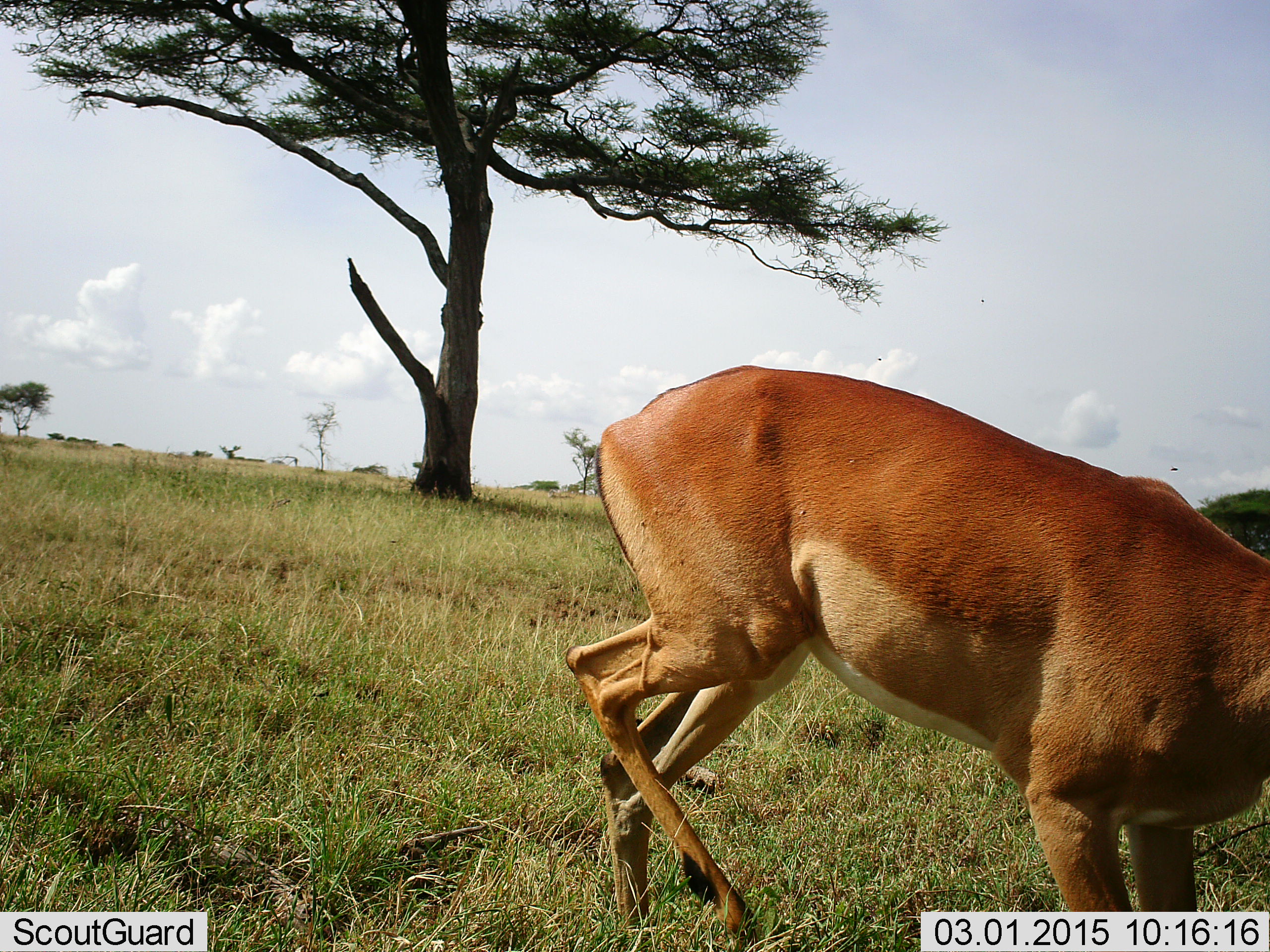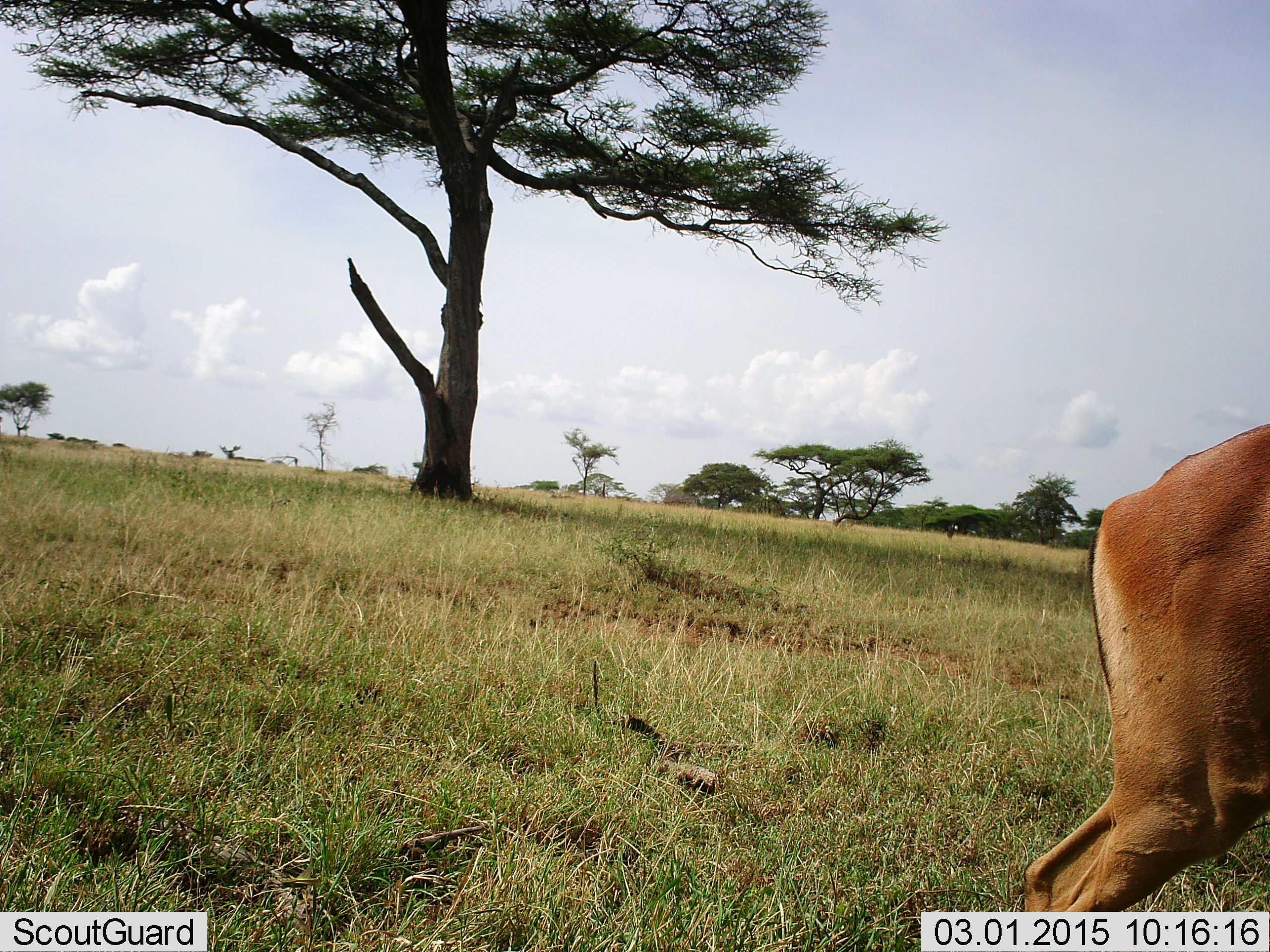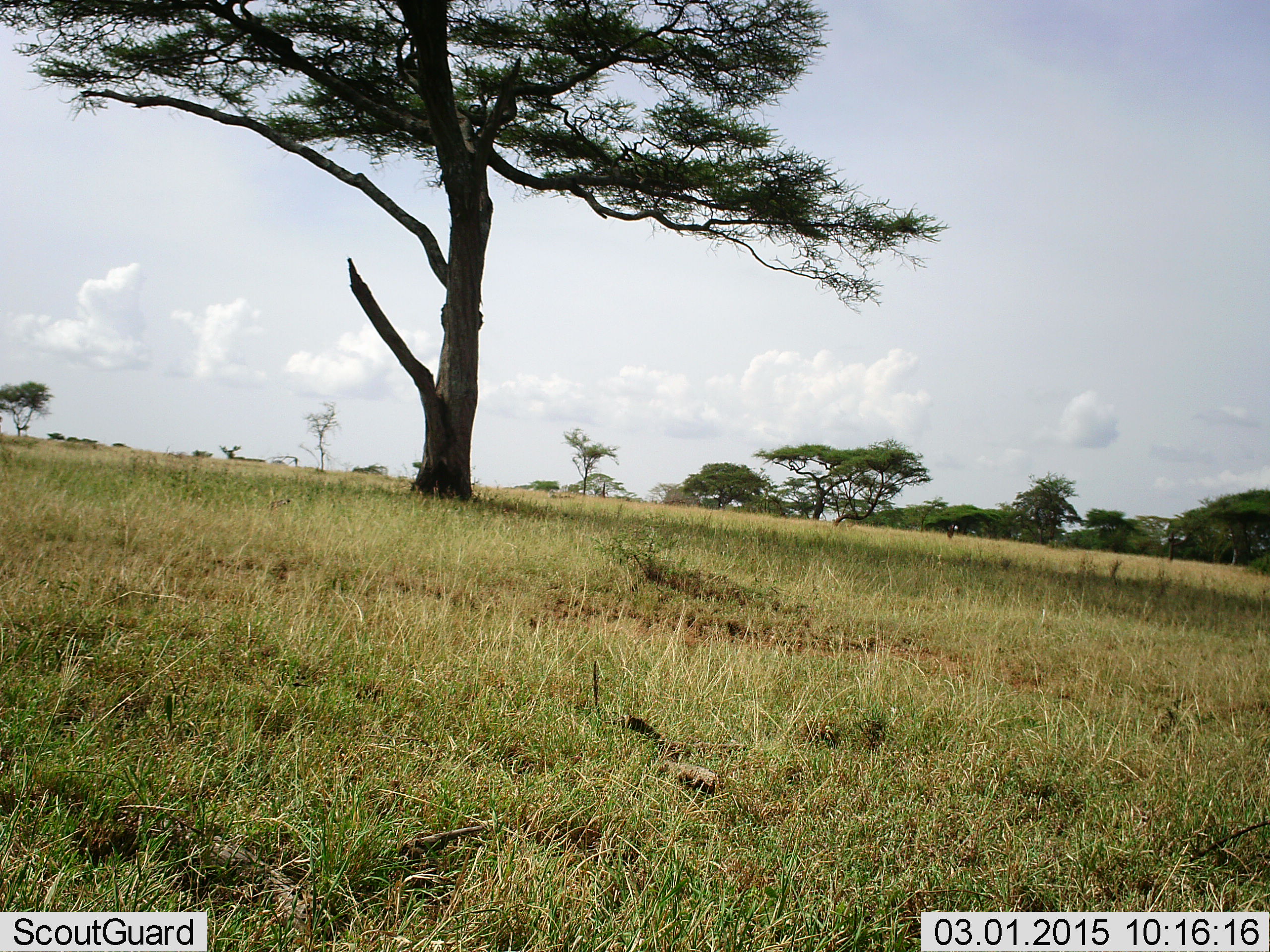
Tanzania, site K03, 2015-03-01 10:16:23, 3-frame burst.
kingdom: Animalia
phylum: Chordata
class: Mammalia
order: Artiodactyla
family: Bovidae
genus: Aepyceros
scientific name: Aepyceros melampus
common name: impala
Impala (Aepyceros melampus), count 1. Behavior (volunteer vote fractions): standing 0%, resting 0%, moving 100%, interacting 0%. Young present (vote fraction): 0%. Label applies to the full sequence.